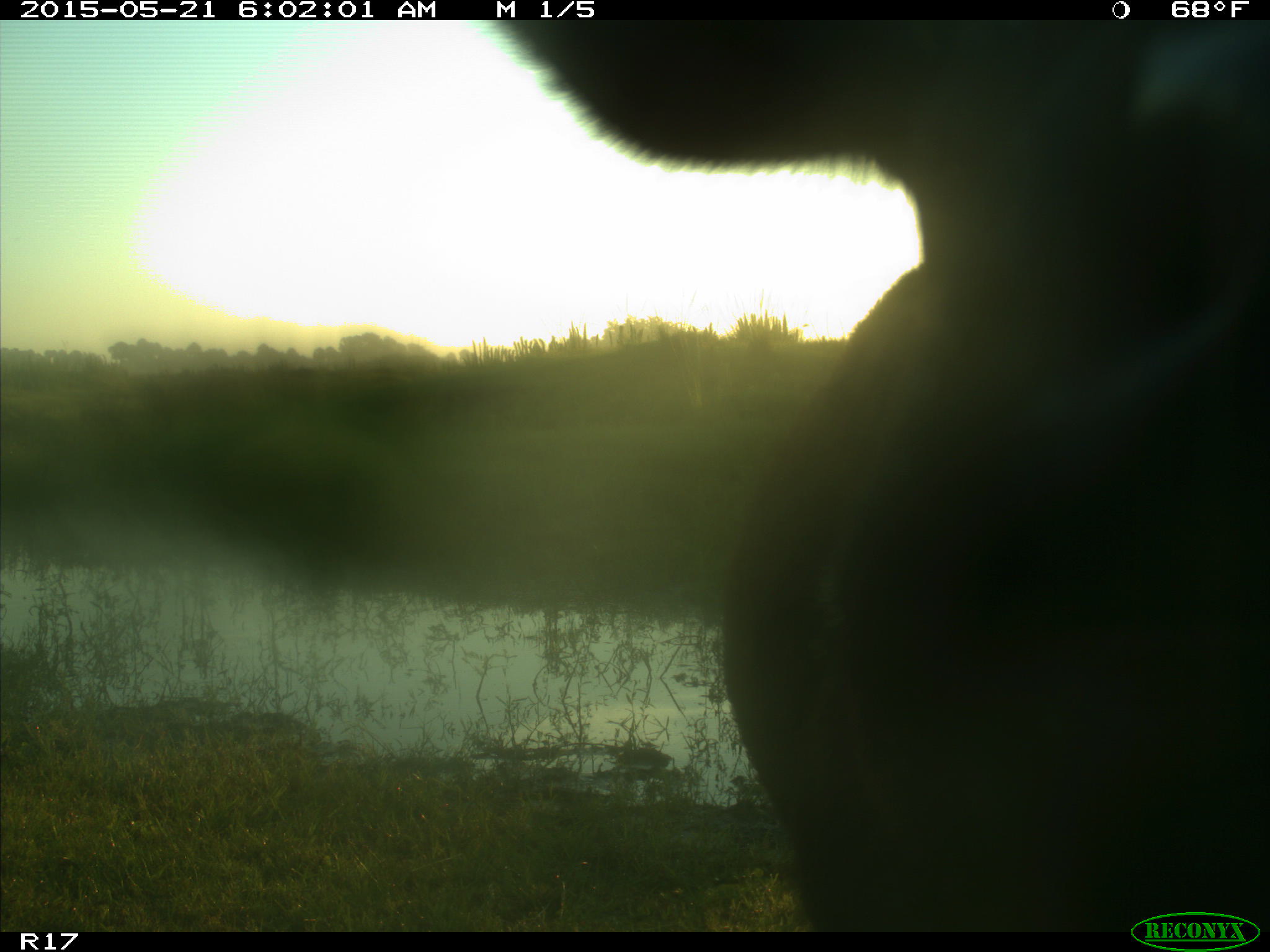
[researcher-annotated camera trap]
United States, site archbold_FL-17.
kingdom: Animalia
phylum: Chordata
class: Mammalia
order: Artiodactyla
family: Bovidae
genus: Bos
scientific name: Bos taurus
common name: domestic cow